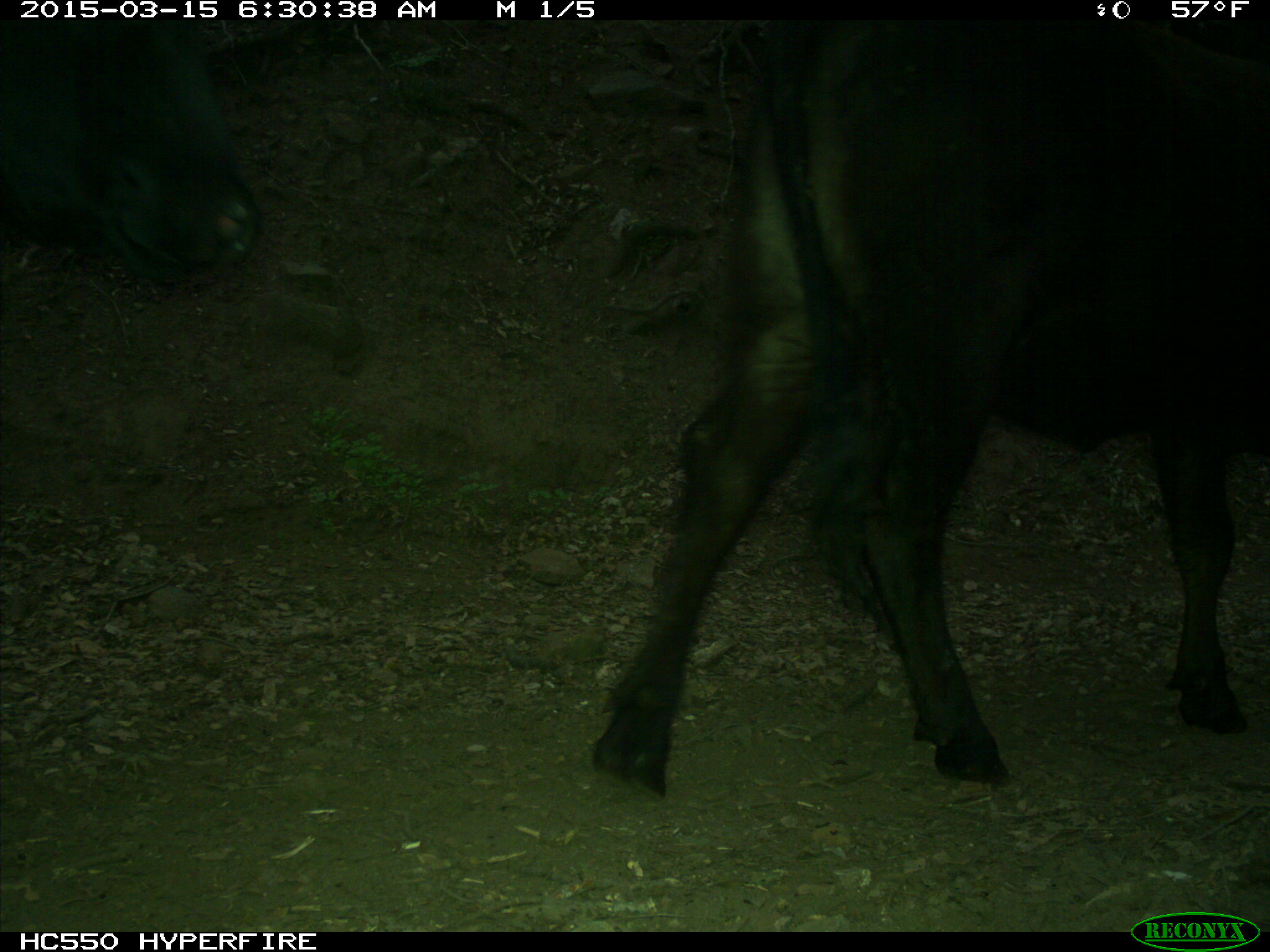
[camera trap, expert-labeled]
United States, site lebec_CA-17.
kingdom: Animalia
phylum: Chordata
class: Mammalia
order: Artiodactyla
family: Bovidae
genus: Bos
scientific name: Bos taurus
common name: domestic cow